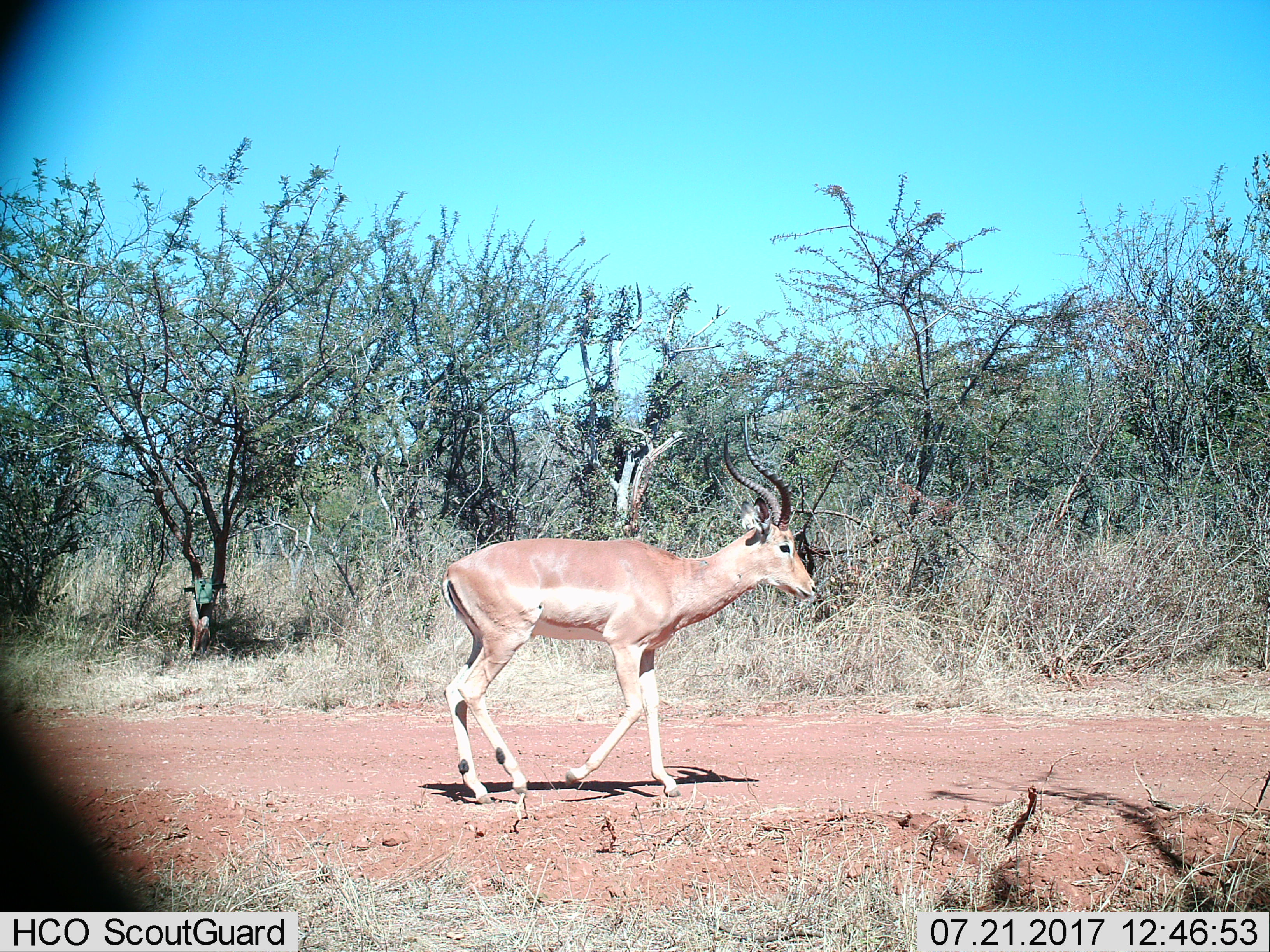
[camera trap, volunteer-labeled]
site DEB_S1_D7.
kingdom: Animalia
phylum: Chordata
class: Mammalia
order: Artiodactyla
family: Bovidae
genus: Aepyceros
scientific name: Aepyceros melampus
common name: impala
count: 1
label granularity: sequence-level